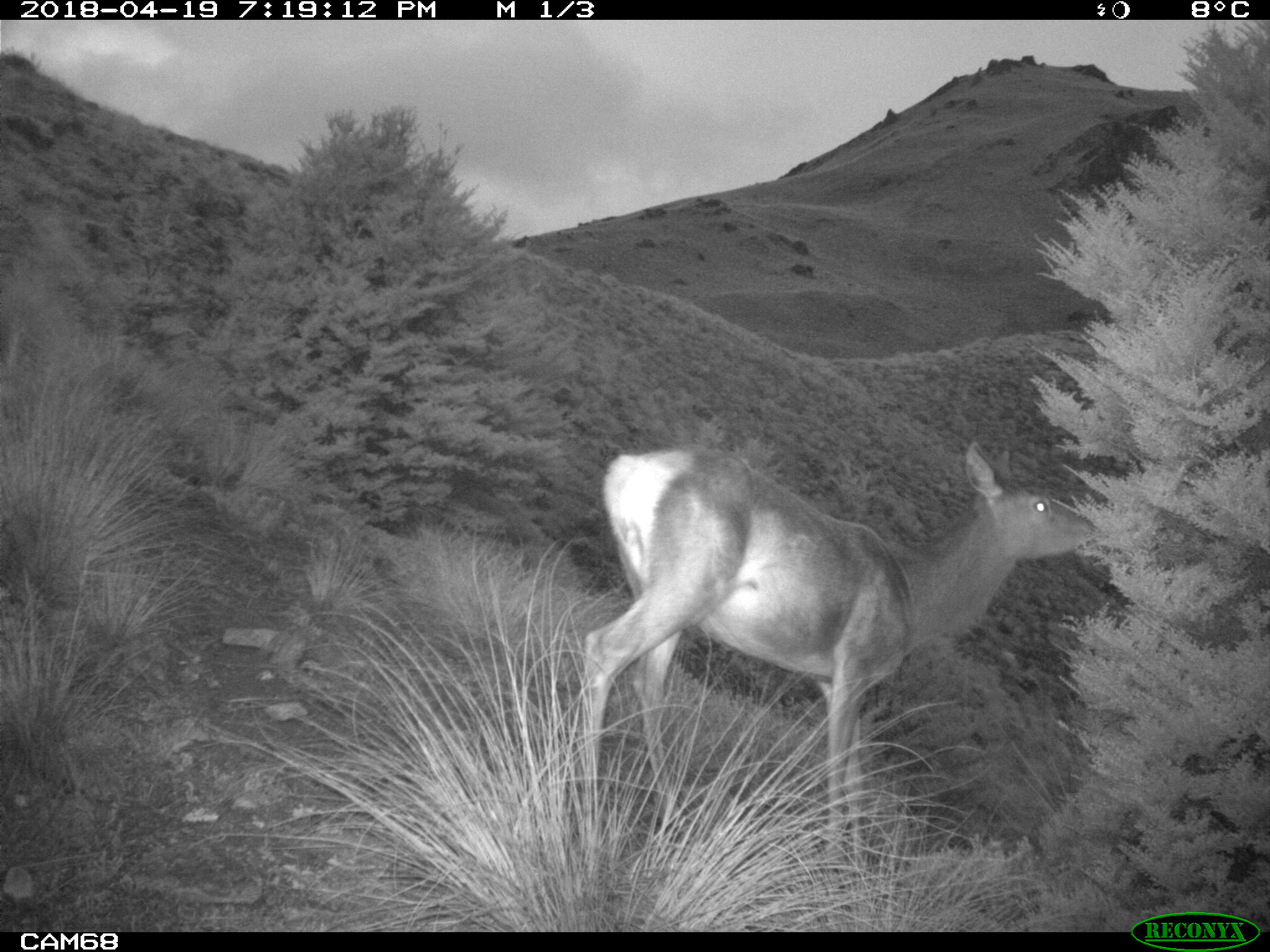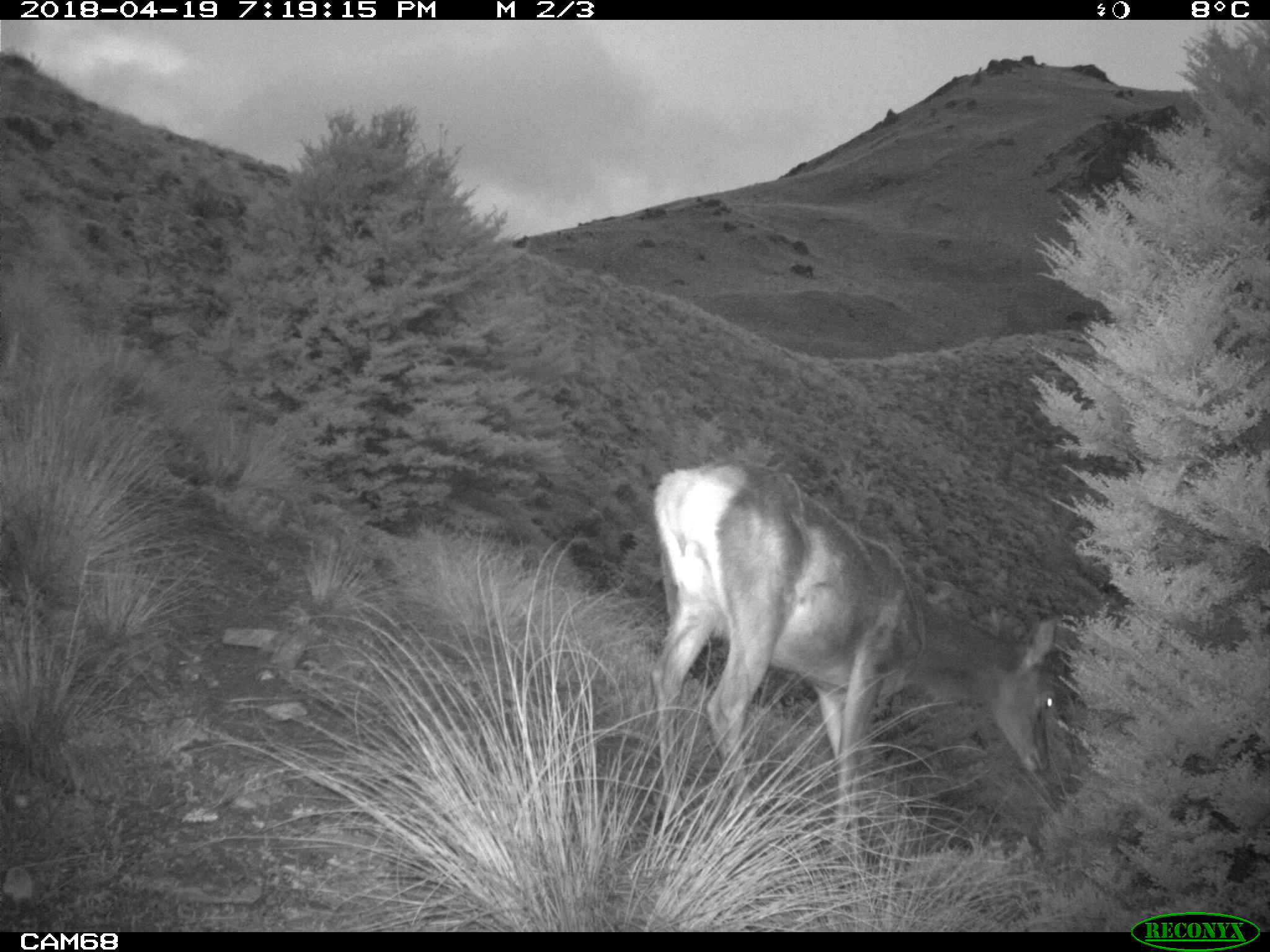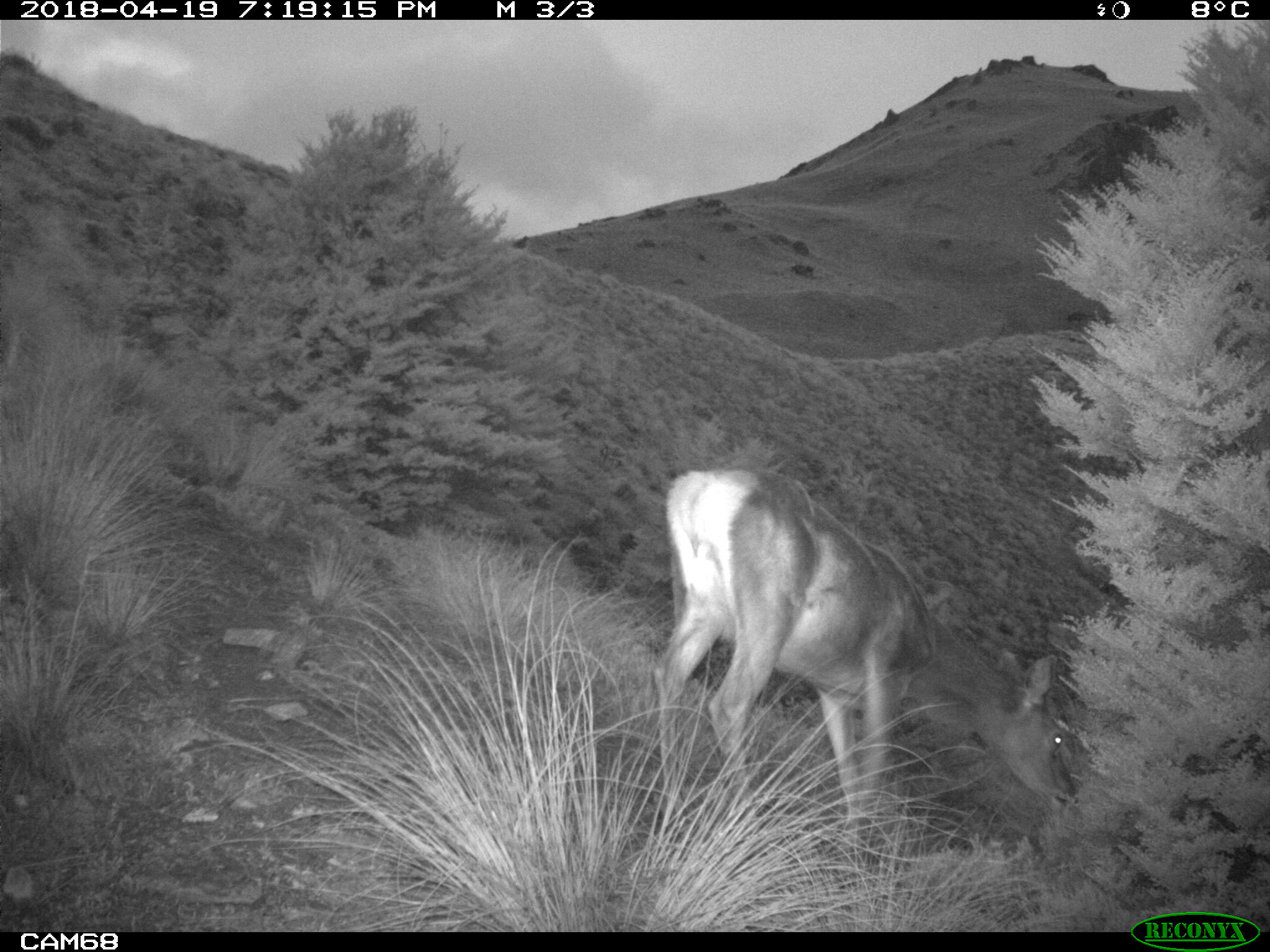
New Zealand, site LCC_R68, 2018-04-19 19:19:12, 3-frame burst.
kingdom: Animalia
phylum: Chordata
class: Mammalia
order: Artiodactyla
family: Cervidae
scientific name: Cervidae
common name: deer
Deer (Cervidae).